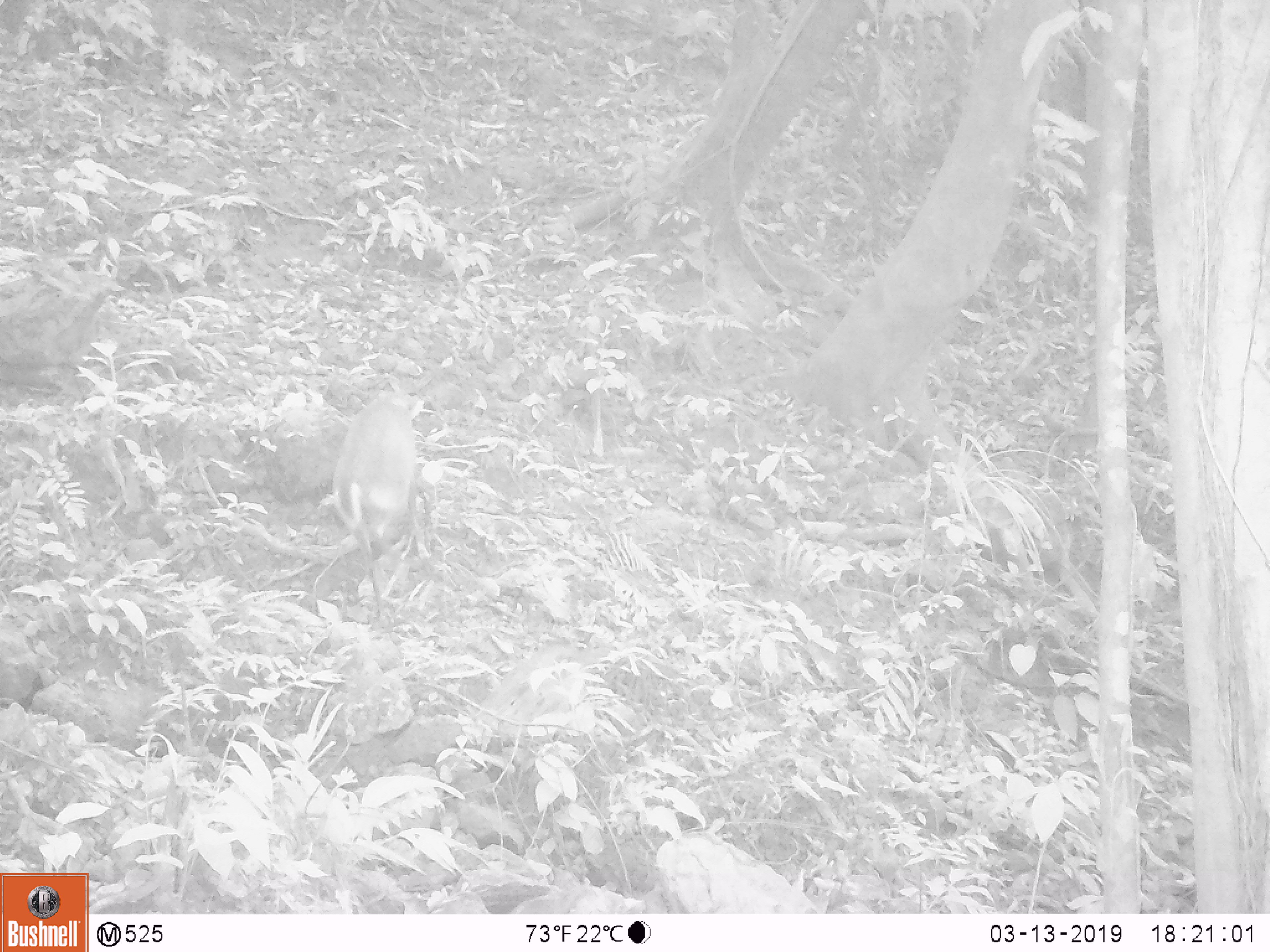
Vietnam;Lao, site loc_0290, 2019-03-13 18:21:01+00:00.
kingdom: Animalia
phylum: Chordata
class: Mammalia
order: Artiodactyla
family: Cervidae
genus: Muntiacus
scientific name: Muntiacus rooseveltorum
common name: roosevelt's muntjac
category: roosevelts muntjac group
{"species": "roosevelts muntjac group (roosevelt's muntjac) (Muntiacus rooseveltorum)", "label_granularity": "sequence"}